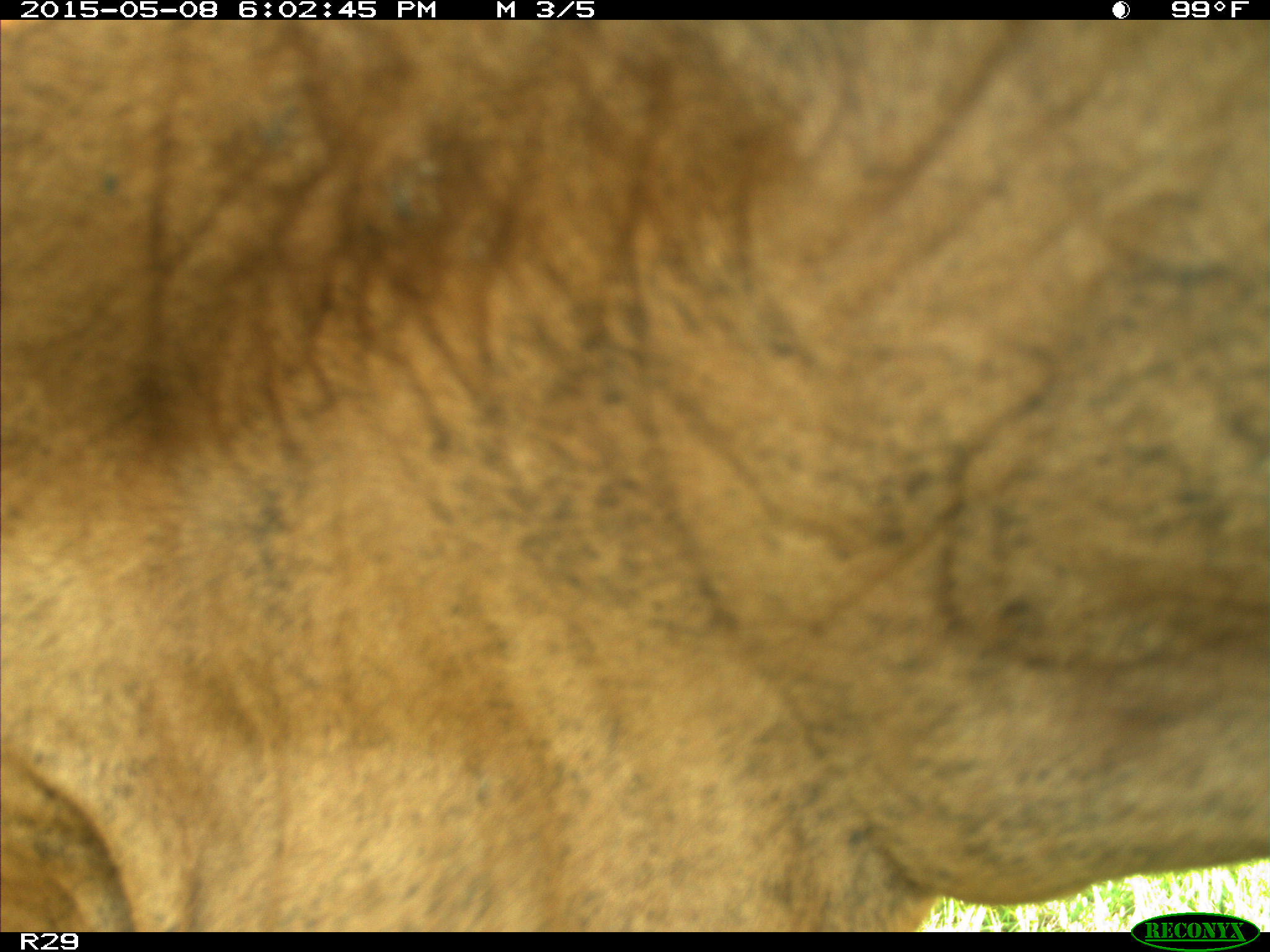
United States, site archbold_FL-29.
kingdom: Animalia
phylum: Chordata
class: Mammalia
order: Artiodactyla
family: Bovidae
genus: Bos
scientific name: Bos taurus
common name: domestic cow